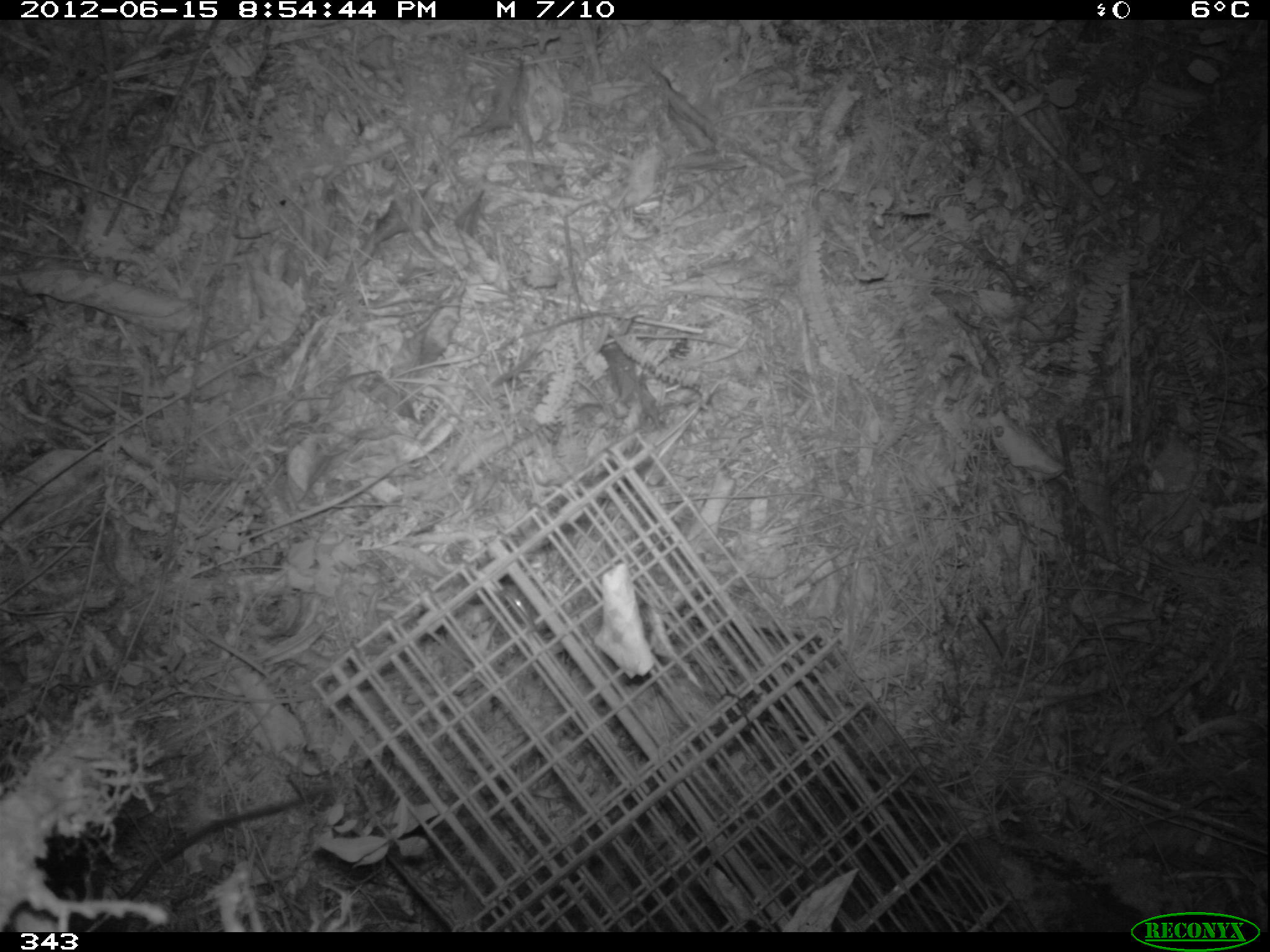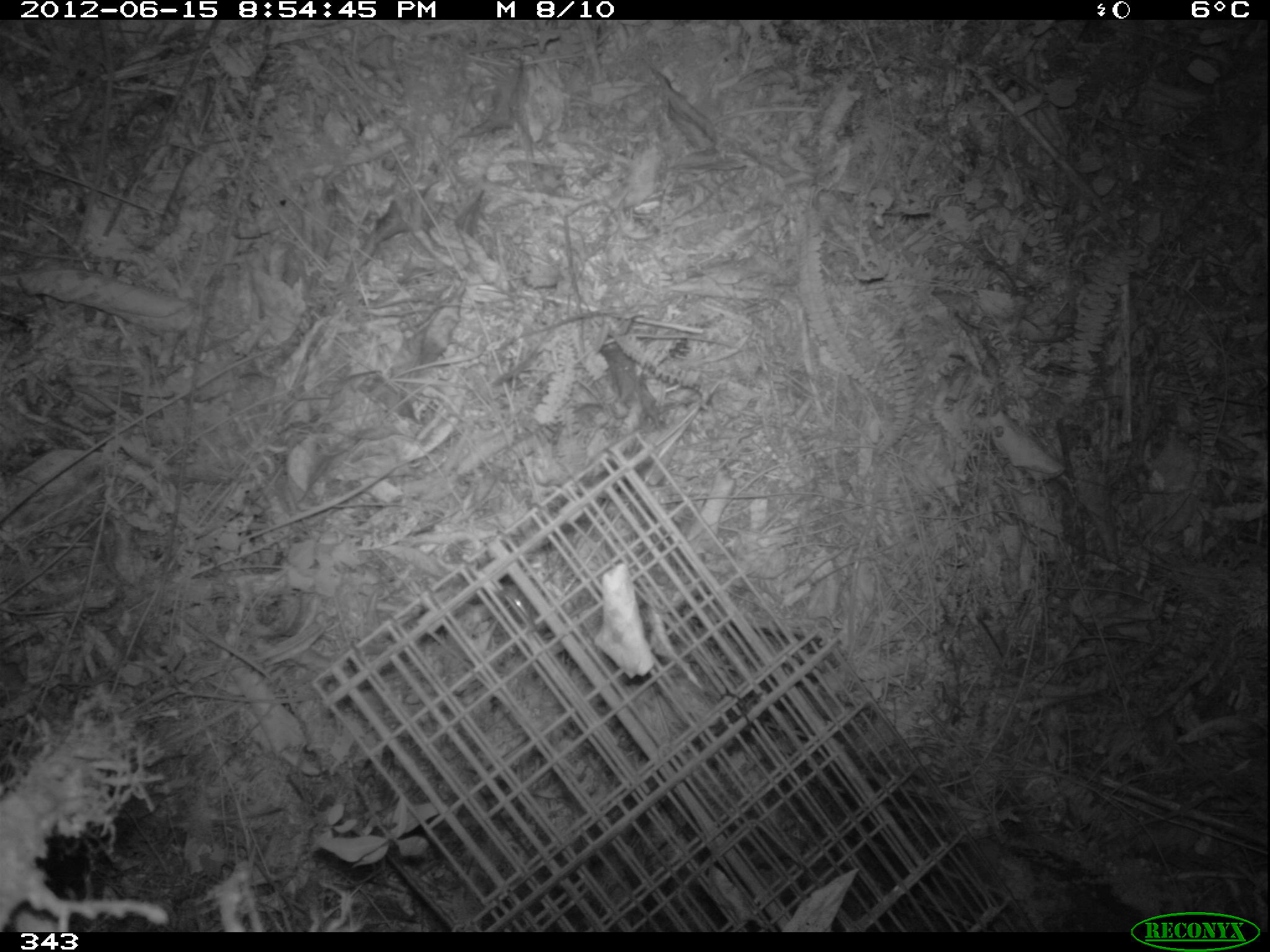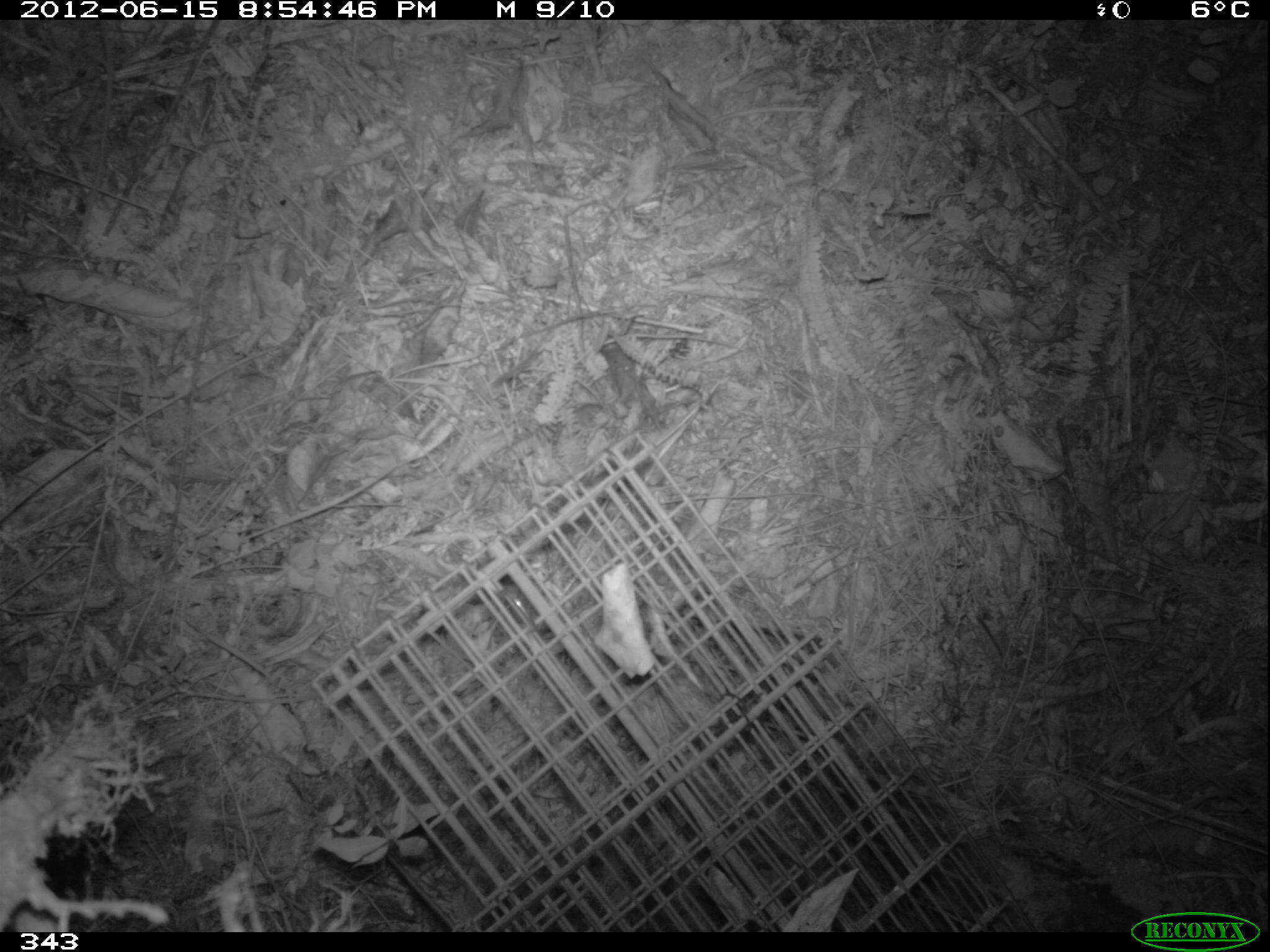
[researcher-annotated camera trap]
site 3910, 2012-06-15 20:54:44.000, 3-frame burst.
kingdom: Animalia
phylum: Chordata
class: Mammalia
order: Rodentia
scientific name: Rodentia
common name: rodents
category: unknown rodent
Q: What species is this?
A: Unknown rodent (rodents) (Rodentia).